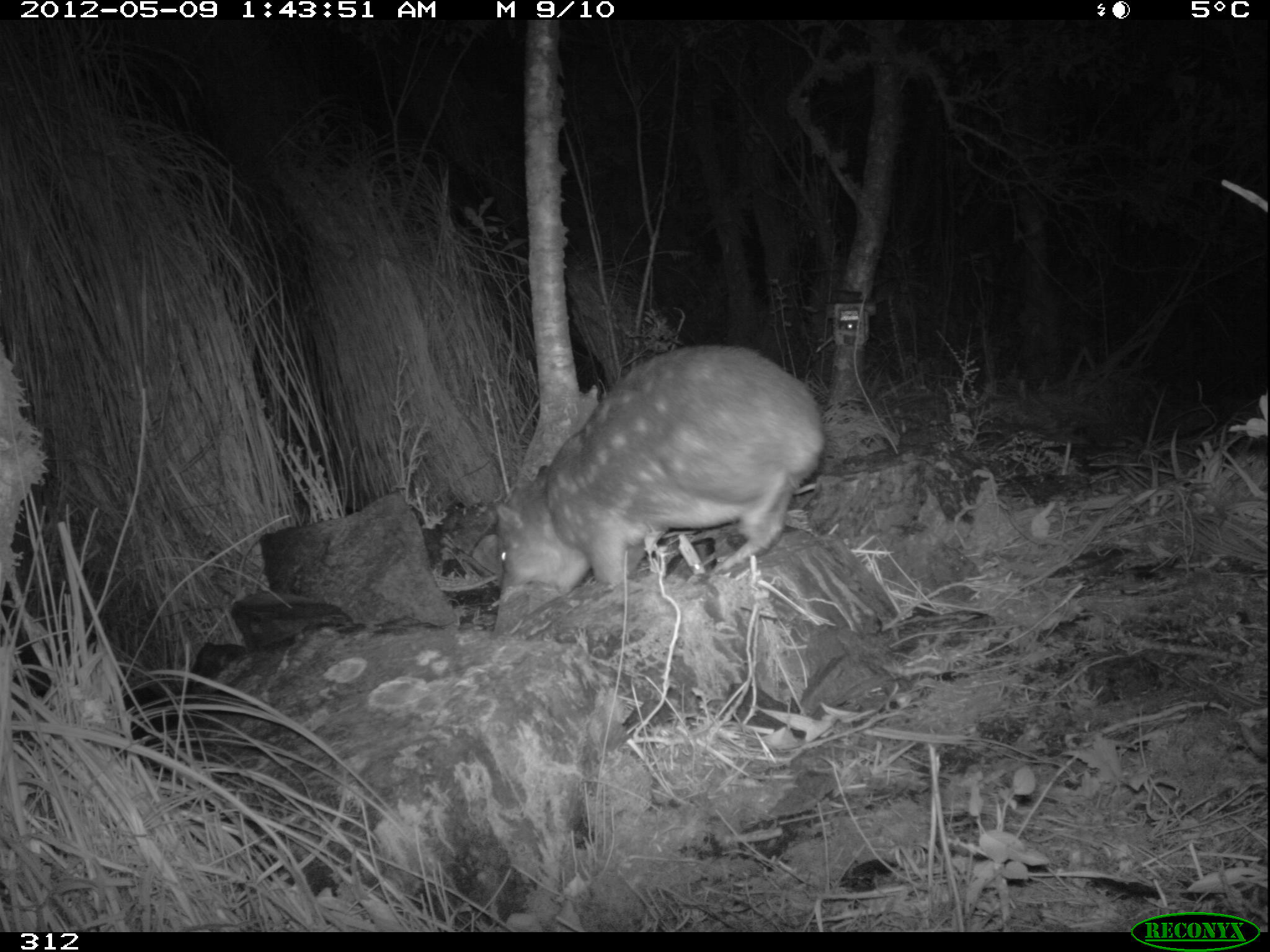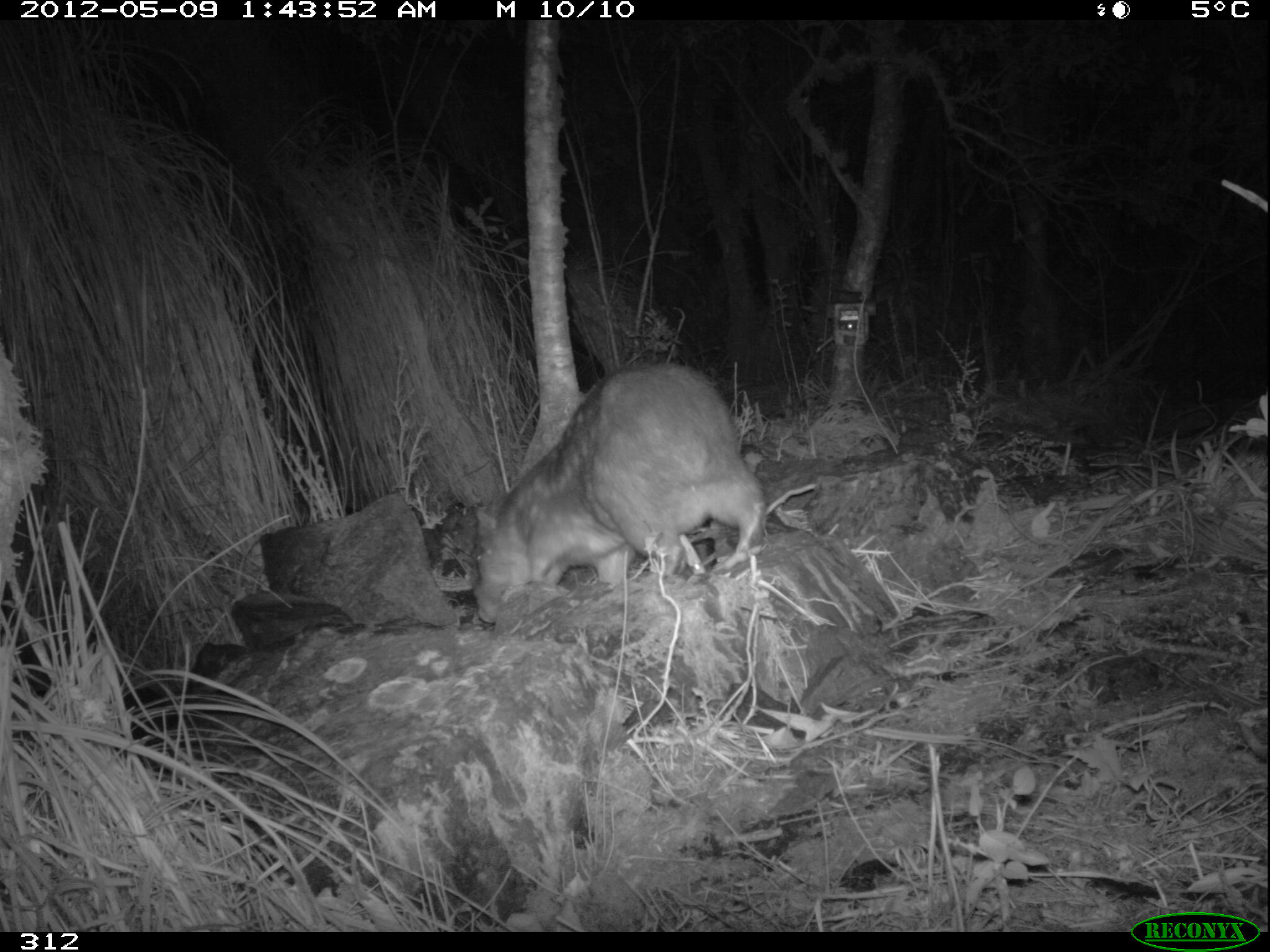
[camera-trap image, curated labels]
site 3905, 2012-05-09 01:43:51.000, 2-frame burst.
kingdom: Animalia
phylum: Chordata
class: Mammalia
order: Rodentia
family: Cuniculidae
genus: Cuniculus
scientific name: Cuniculus taczanowskii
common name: mountain paca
Cuniculus taczanowskii (mountain paca).